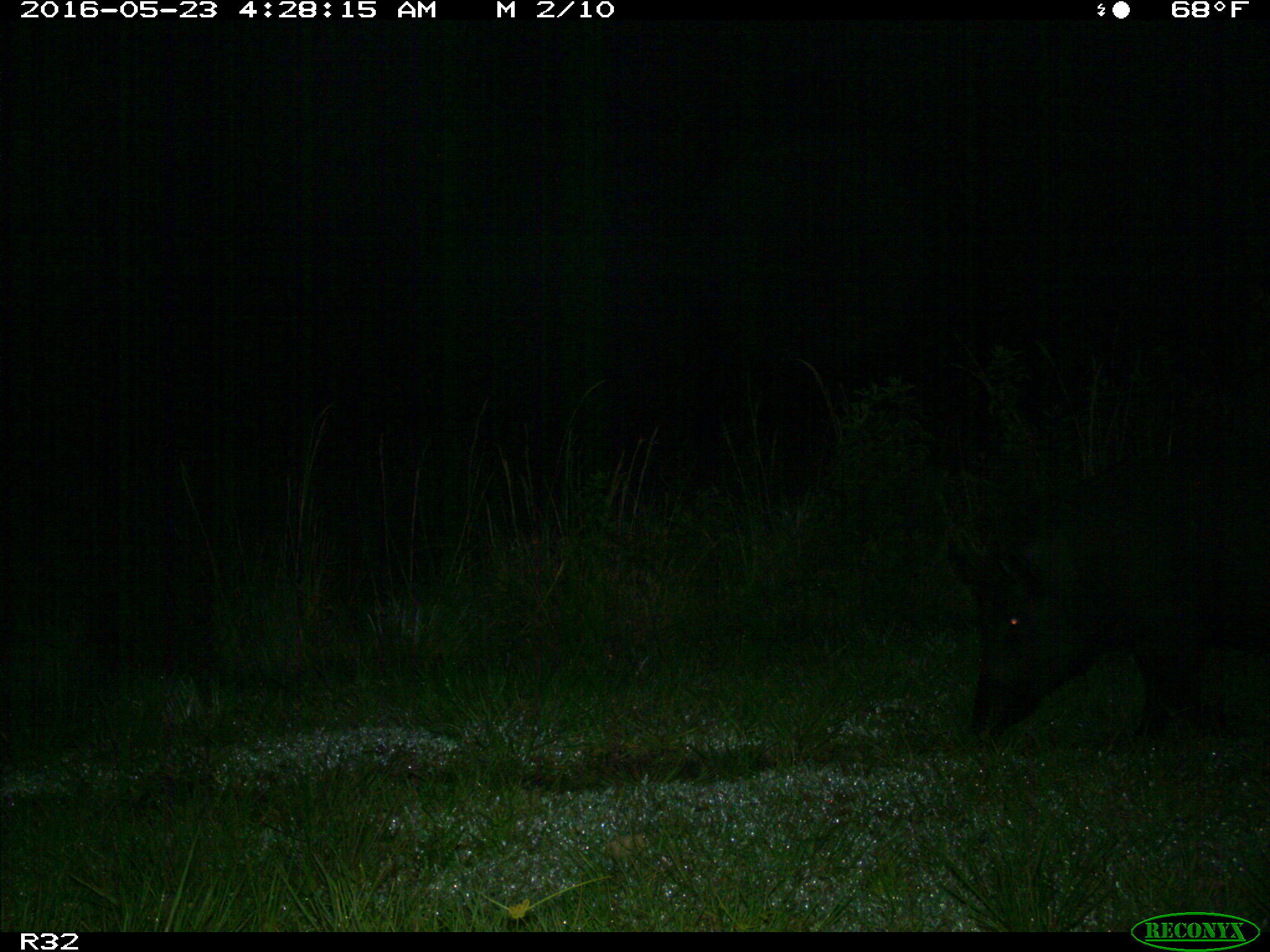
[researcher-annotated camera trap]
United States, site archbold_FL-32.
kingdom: Animalia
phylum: Chordata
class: Mammalia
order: Artiodactyla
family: Suidae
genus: Sus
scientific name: Sus scrofa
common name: wild boar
Sus scrofa (wild boar).